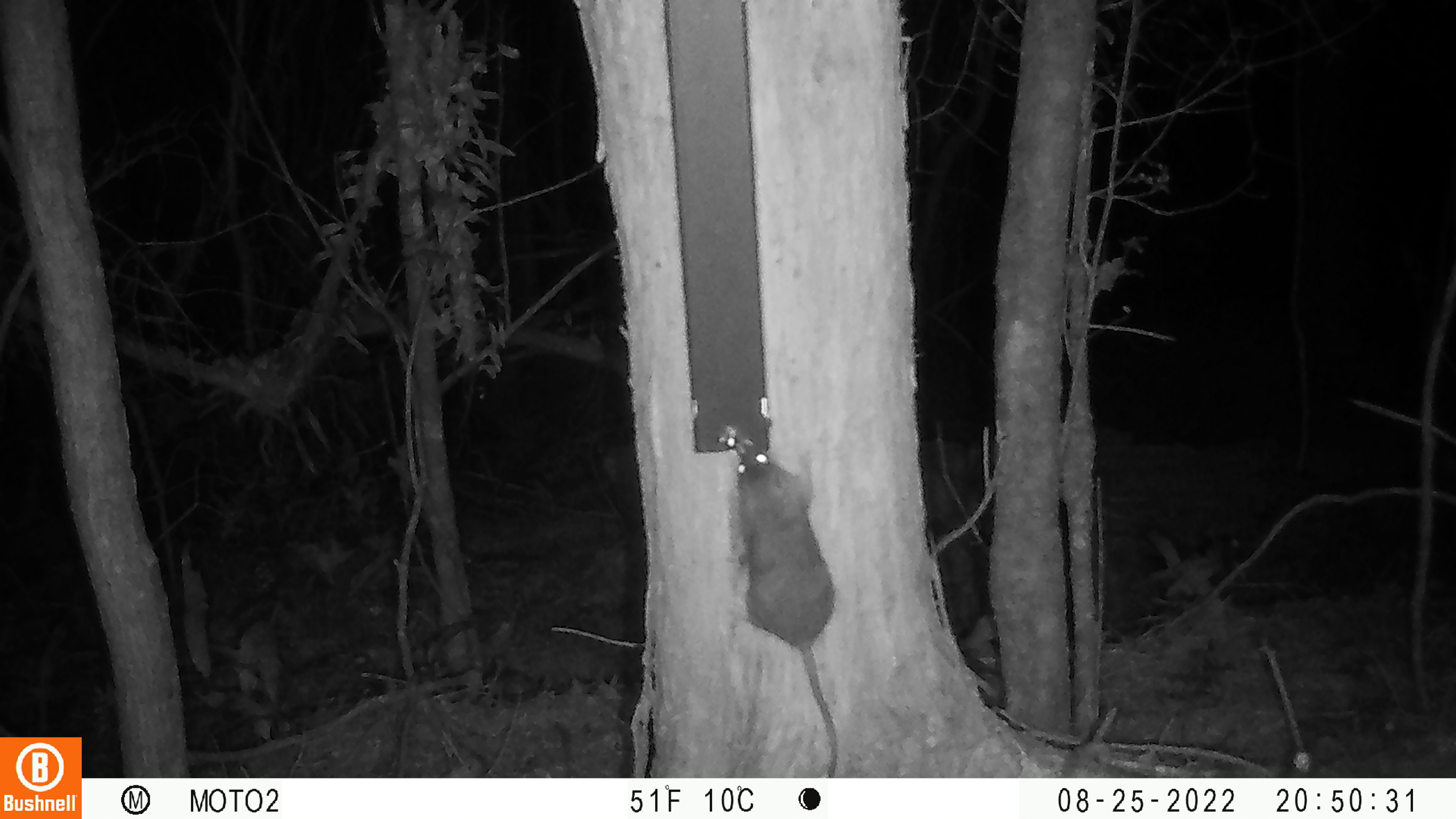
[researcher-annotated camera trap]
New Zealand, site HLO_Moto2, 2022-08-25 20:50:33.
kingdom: Animalia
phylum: Chordata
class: Mammalia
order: Rodentia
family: Muridae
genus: Rattus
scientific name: Rattus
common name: rat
Rat (Rattus).